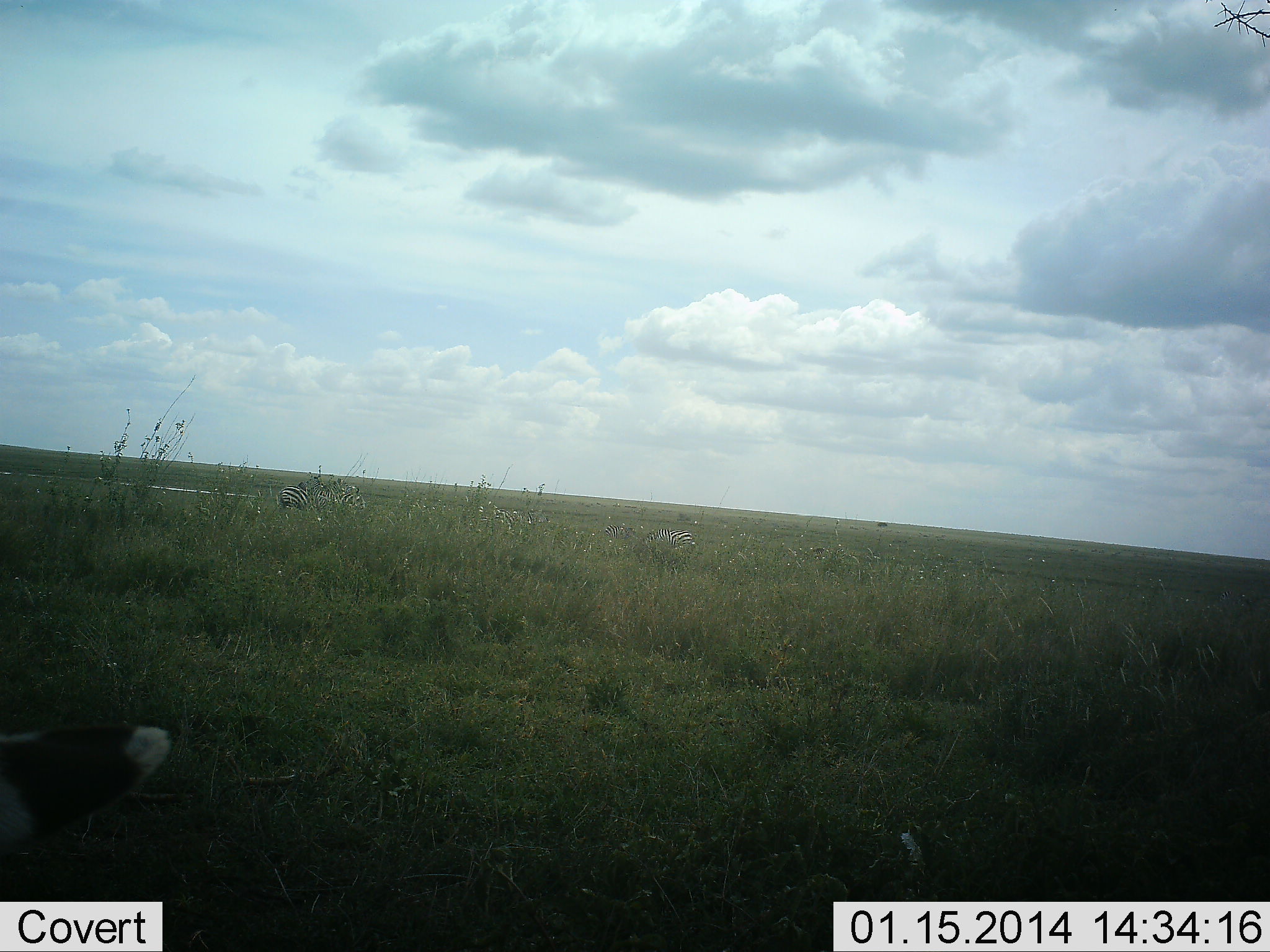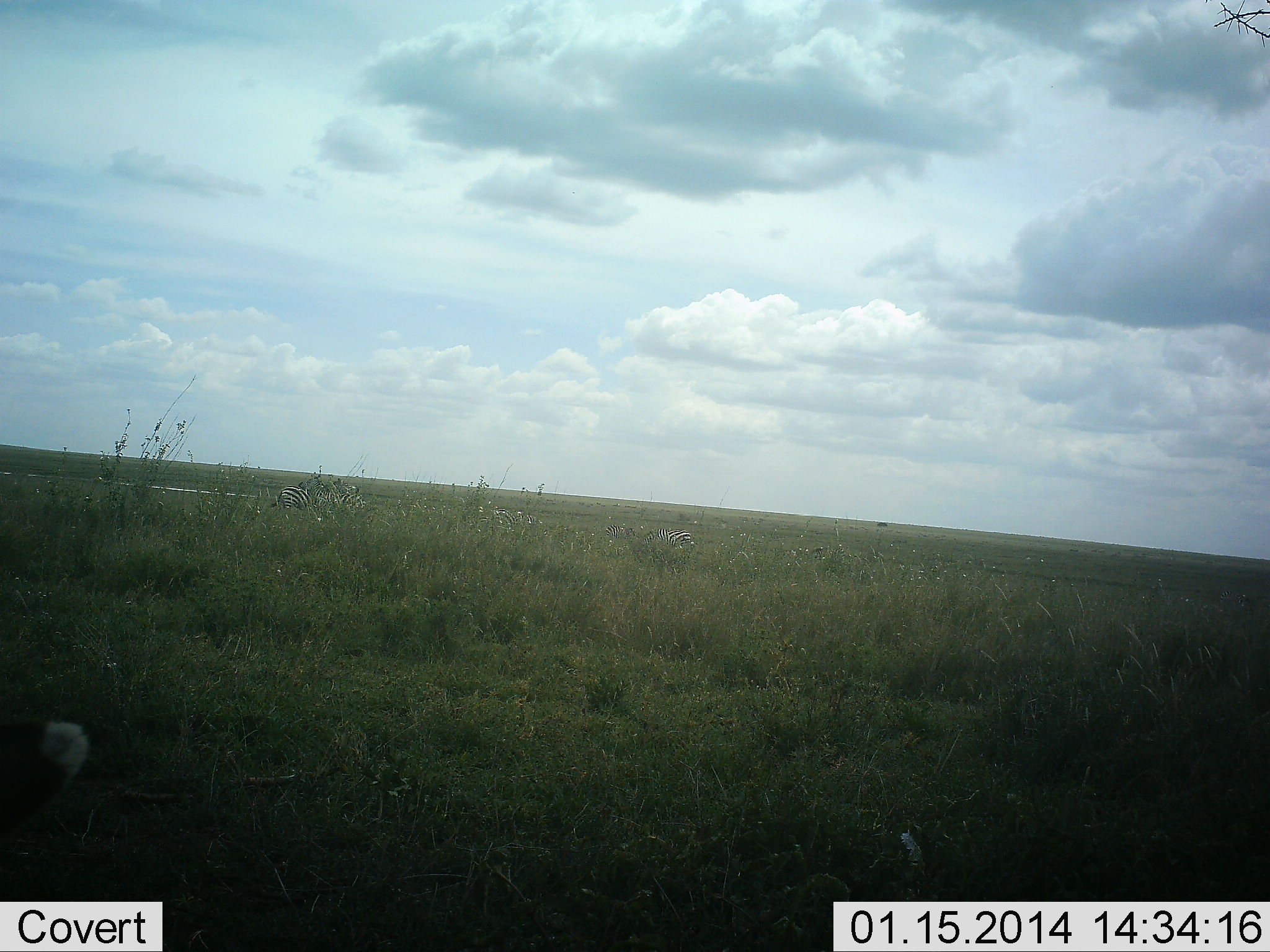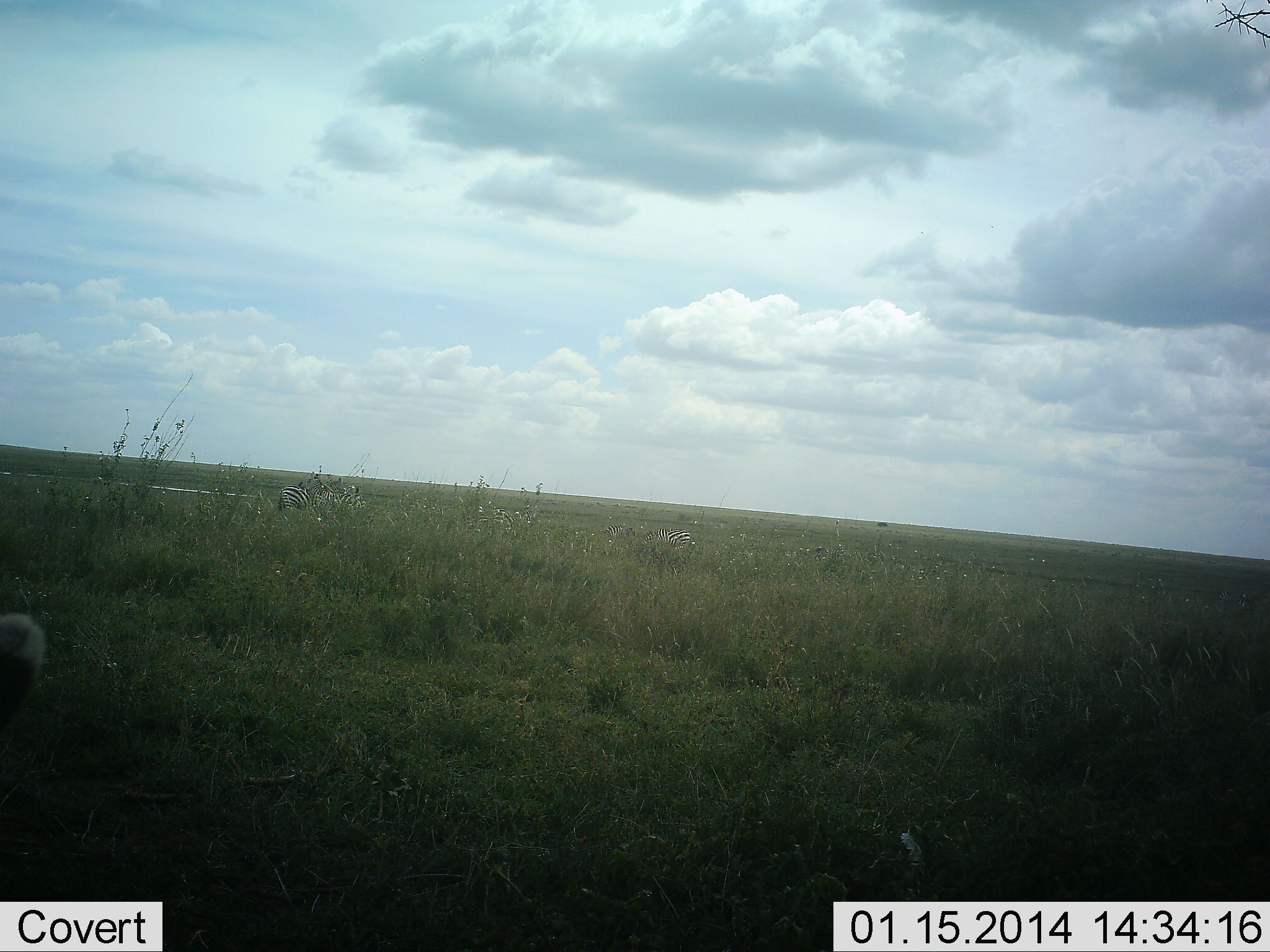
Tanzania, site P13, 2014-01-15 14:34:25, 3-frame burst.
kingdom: Animalia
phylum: Chordata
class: Mammalia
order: Perissodactyla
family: Equidae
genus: Equus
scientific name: Equus quagga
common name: plains zebra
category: zebra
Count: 3.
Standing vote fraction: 64%.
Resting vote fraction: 18%.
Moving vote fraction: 0%.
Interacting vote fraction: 0%.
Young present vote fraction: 0%.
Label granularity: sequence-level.